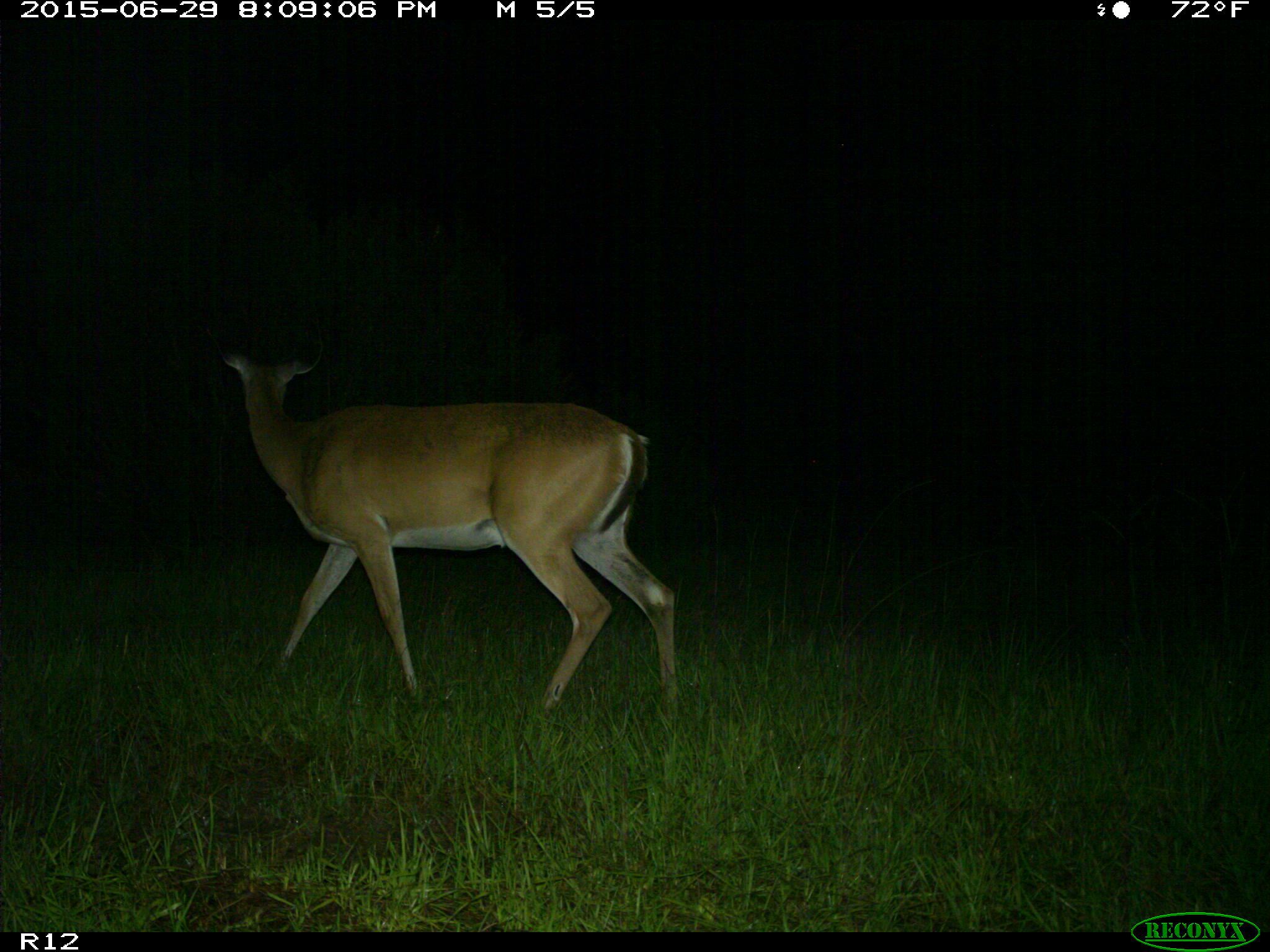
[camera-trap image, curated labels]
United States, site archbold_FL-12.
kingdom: Animalia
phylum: Chordata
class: Mammalia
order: Artiodactyla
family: Cervidae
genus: Odocoileus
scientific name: Odocoileus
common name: deer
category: unidentified deer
Unidentified deer (deer) (Odocoileus).